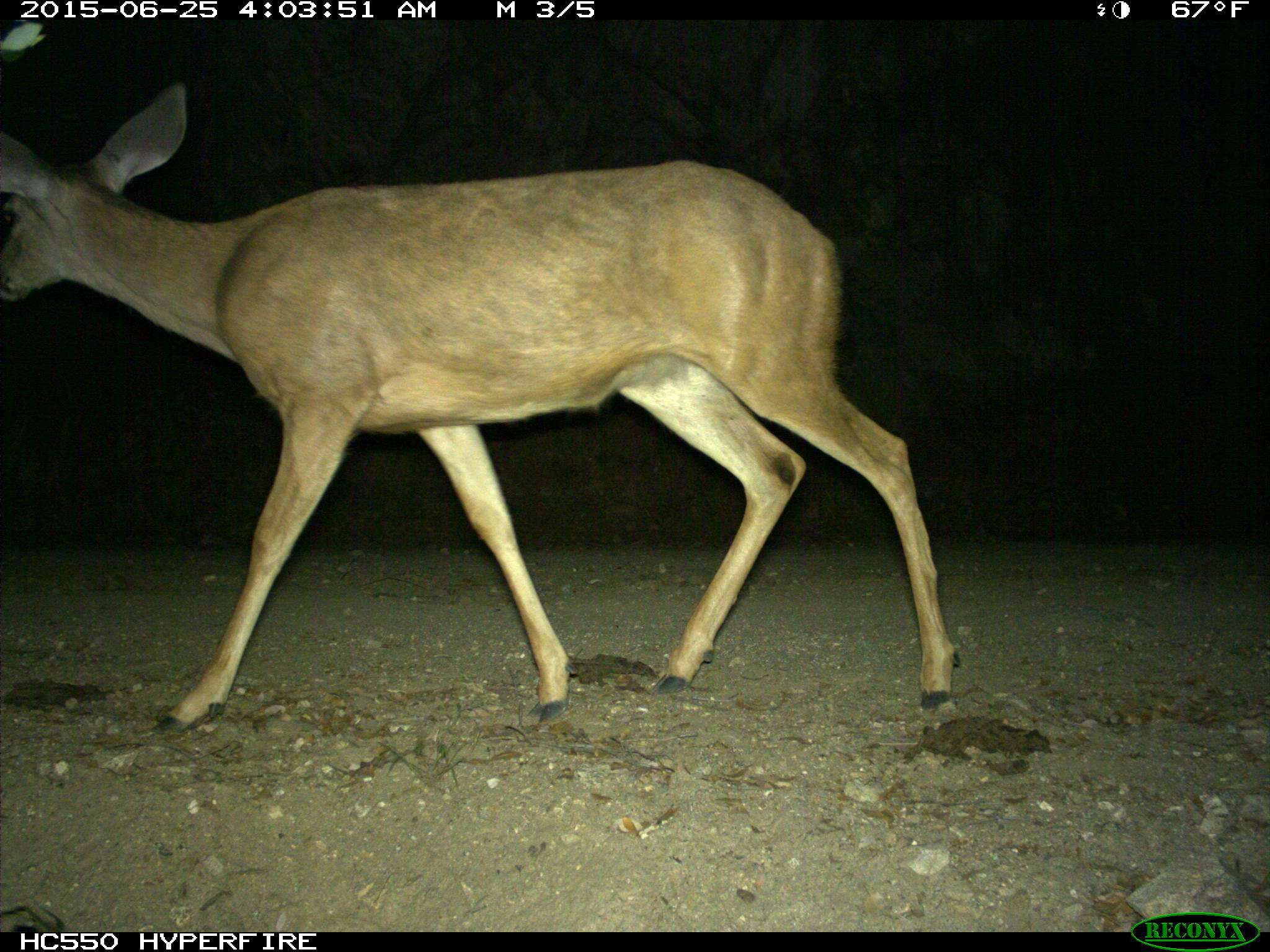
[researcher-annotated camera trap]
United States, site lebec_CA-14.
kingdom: Animalia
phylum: Chordata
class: Mammalia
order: Artiodactyla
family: Cervidae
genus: Odocoileus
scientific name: Odocoileus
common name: deer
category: unidentified deer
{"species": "unidentified deer (deer) (Odocoileus)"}